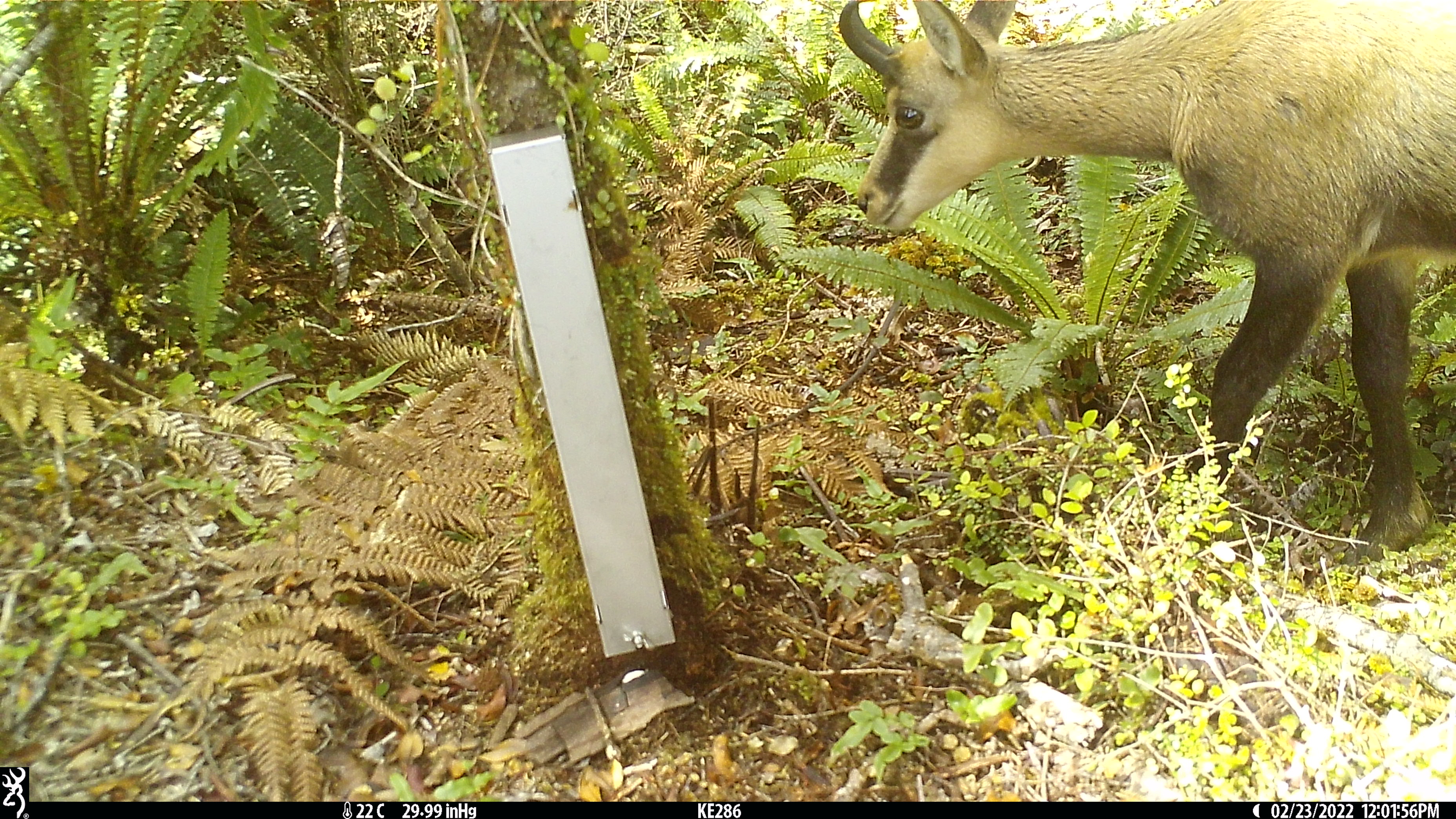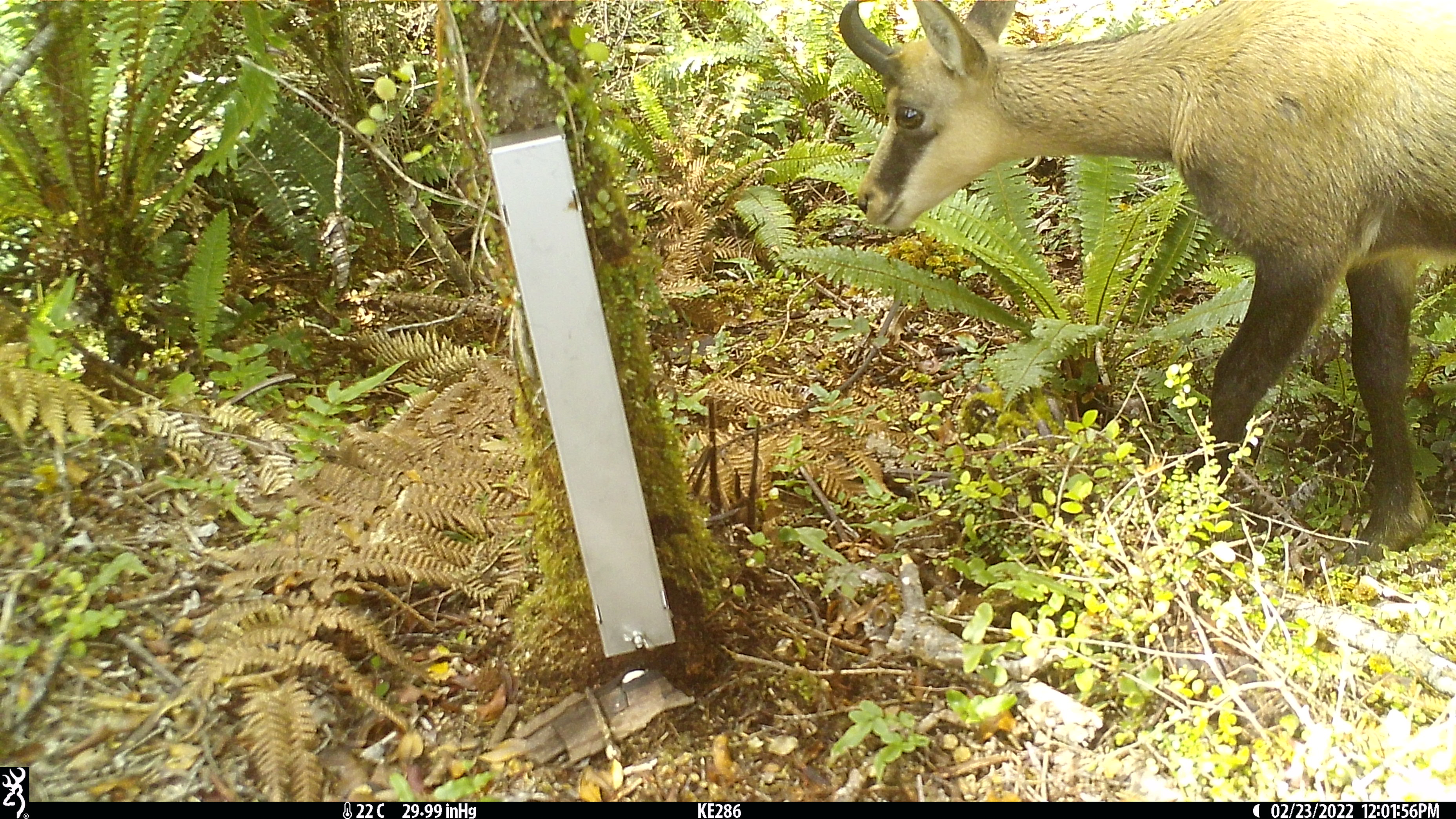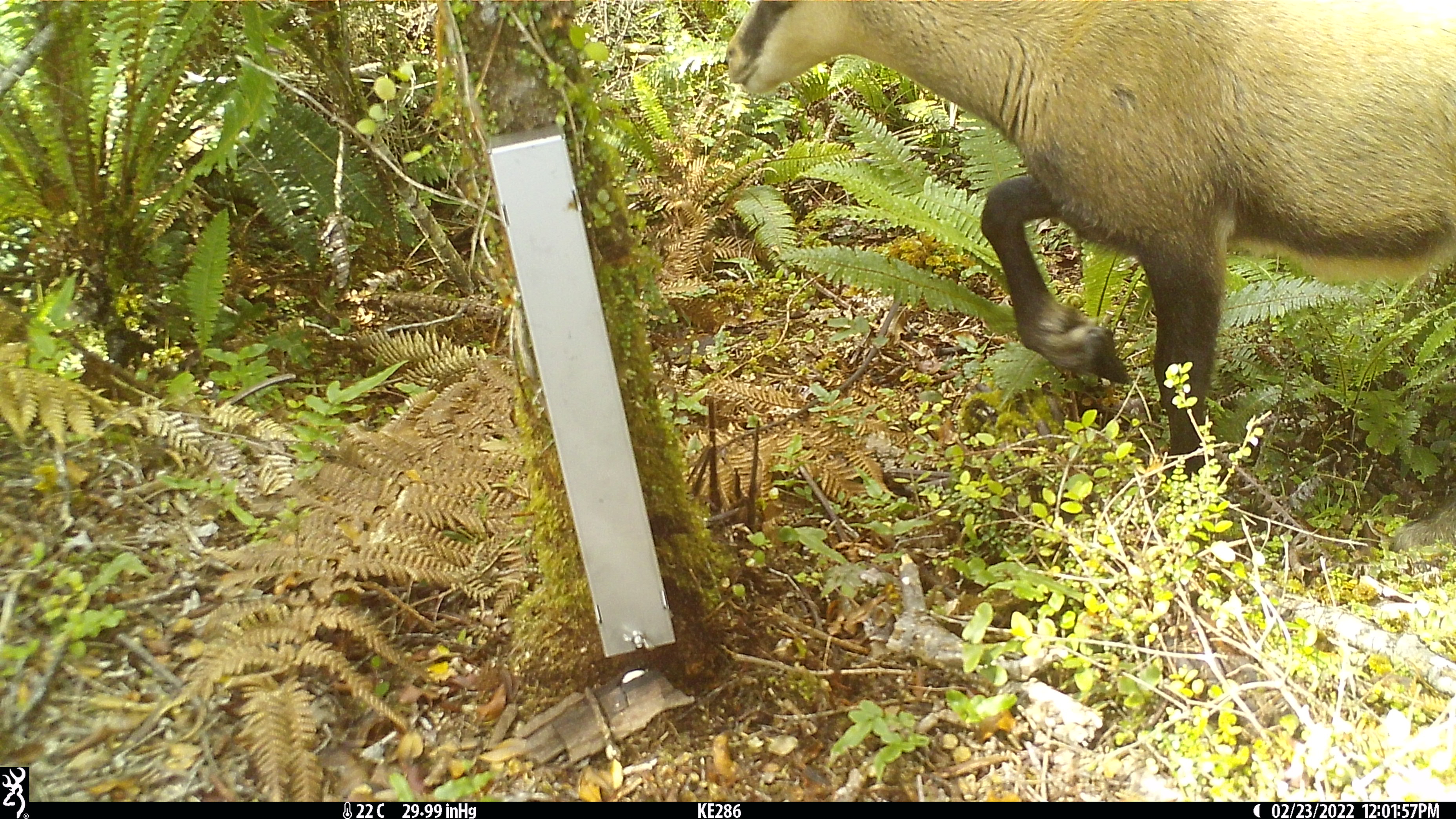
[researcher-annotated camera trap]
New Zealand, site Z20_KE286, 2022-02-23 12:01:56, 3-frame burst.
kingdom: Animalia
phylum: Chordata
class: Mammalia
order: Artiodactyla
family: Bovidae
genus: Rupicapra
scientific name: Rupicapra rupicapra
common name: alpine chamois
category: chamois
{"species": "chamois (alpine chamois) (Rupicapra rupicapra)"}